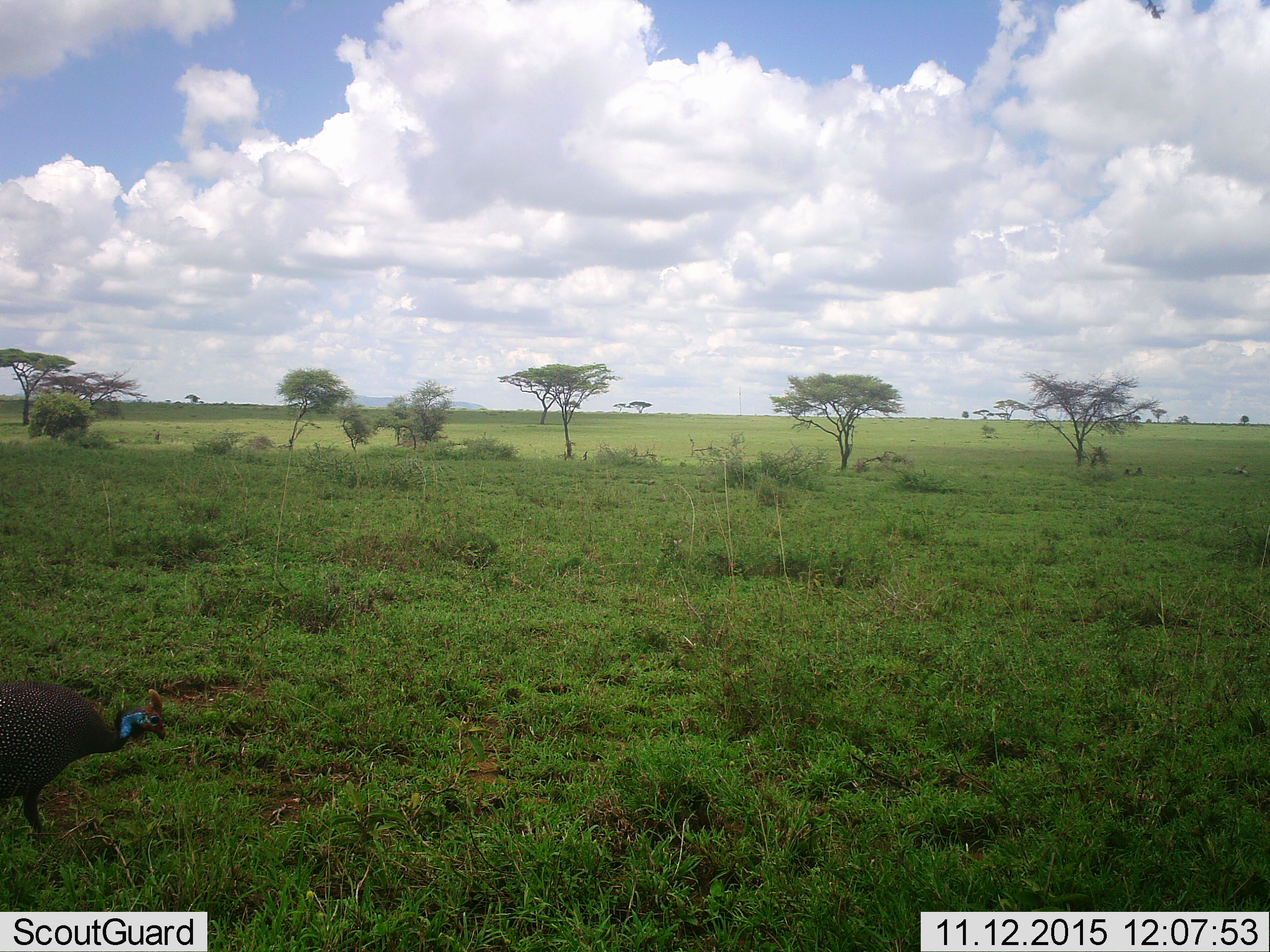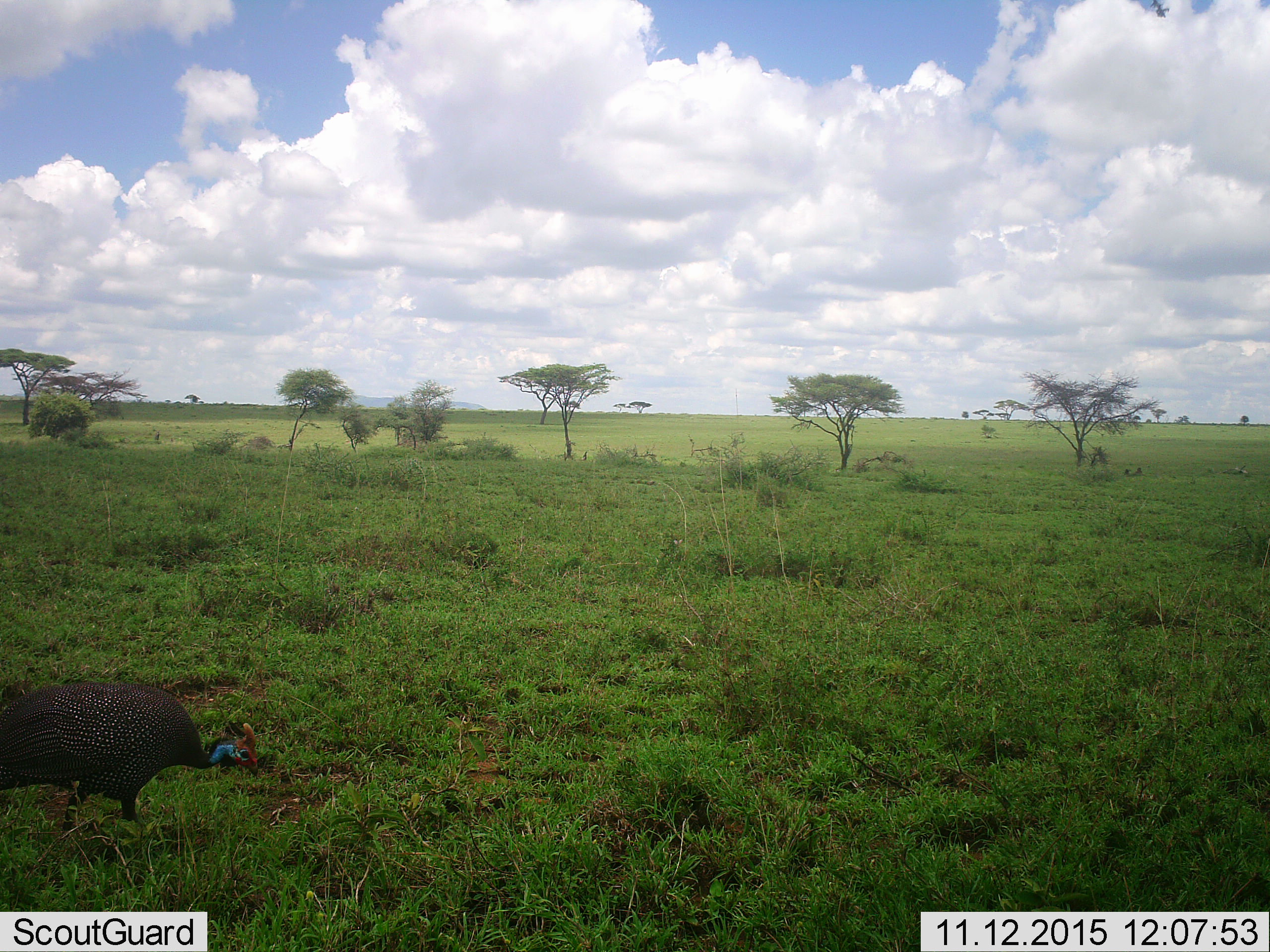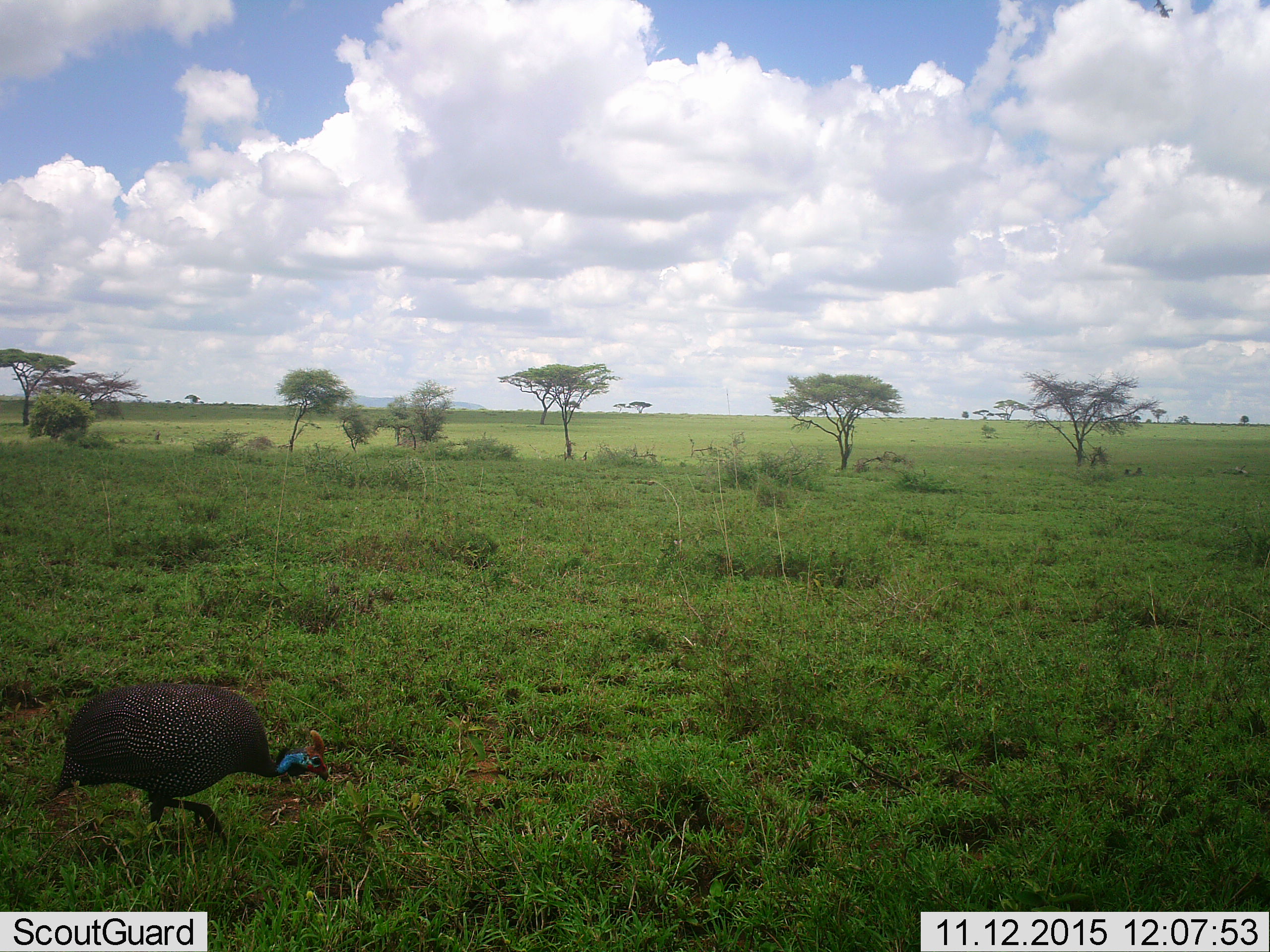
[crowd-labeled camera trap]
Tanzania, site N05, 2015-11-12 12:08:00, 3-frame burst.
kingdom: Animalia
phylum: Chordata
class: Aves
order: Galliformes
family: Numididae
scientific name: Numididae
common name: guinea fowl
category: guineafowl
Guineafowl (guinea fowl) (Numididae), count 1. Behavior (volunteer vote fractions): standing 29%, resting 0%, moving 71%, interacting 0%. Young present (vote fraction): 0%. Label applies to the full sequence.